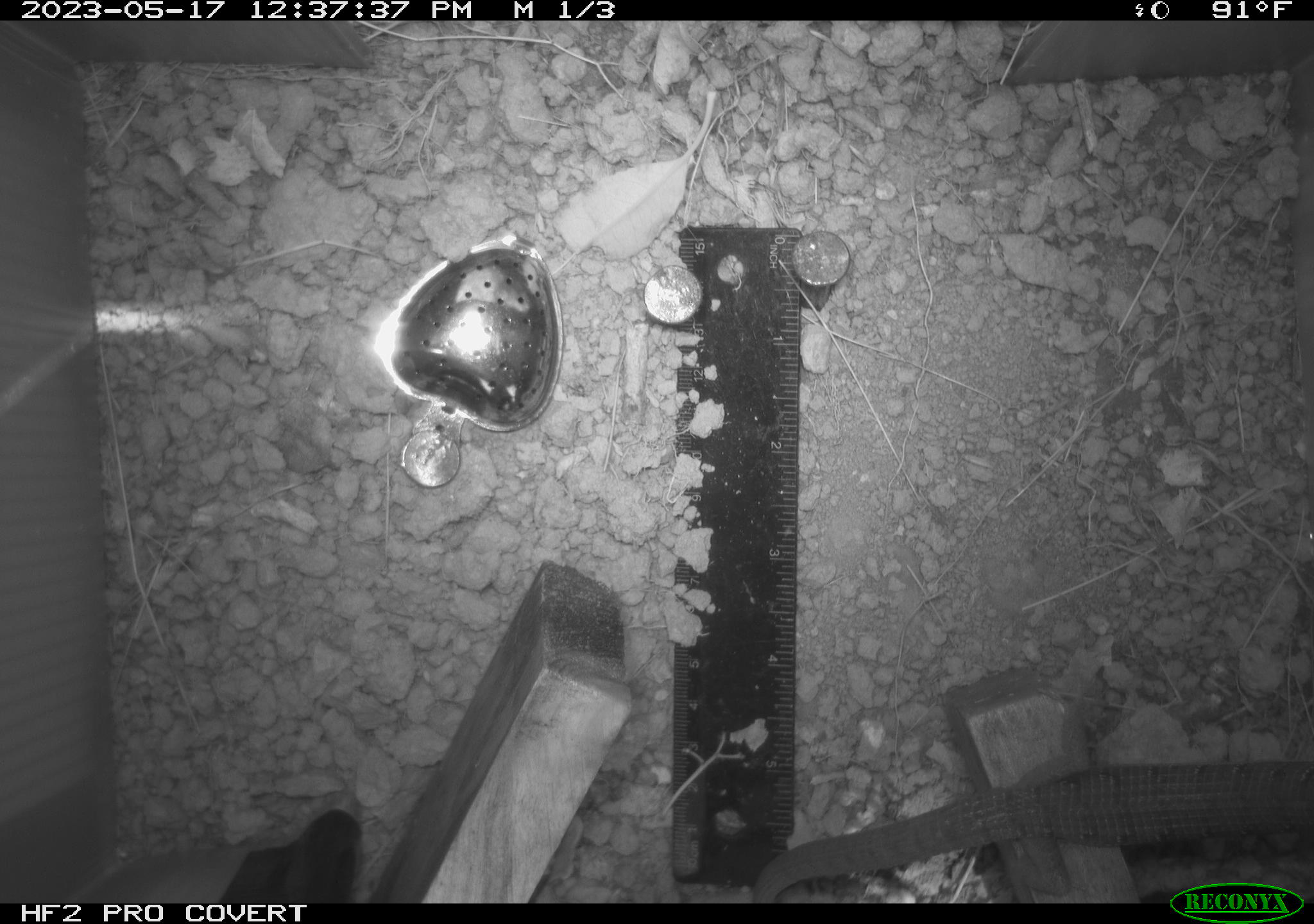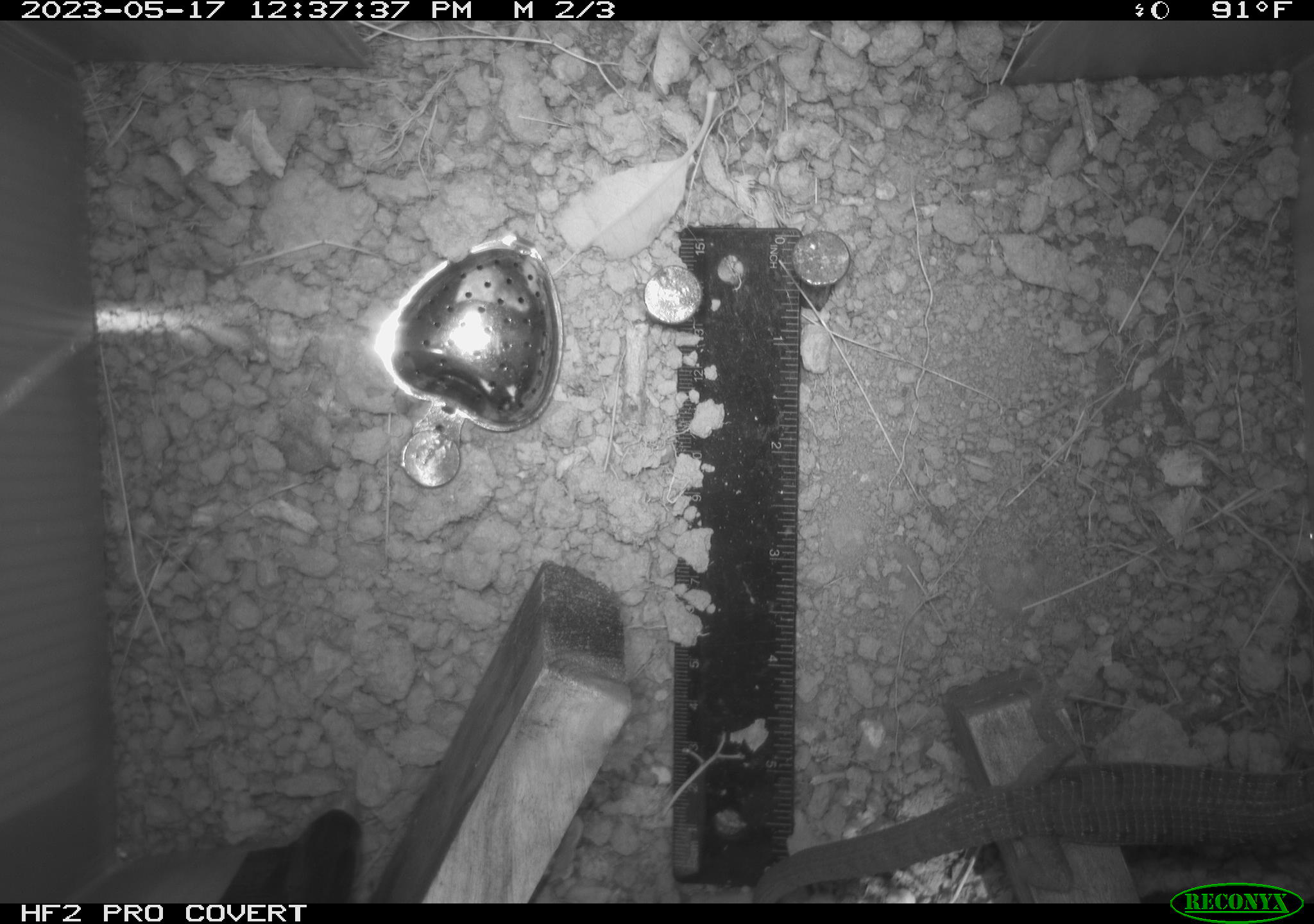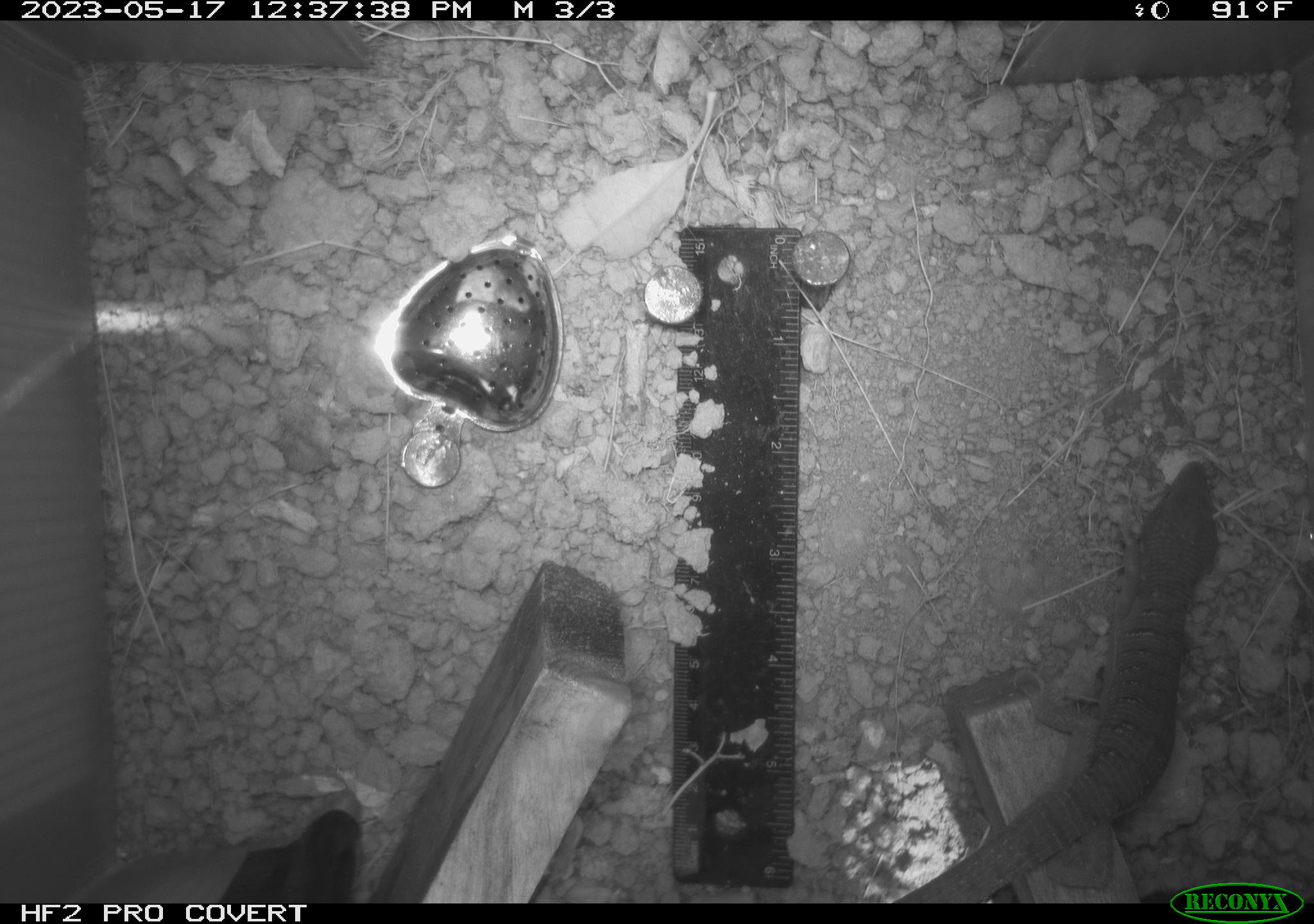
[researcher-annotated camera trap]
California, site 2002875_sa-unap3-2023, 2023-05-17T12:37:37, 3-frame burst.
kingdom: Animalia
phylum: Chordata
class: Reptilia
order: Squamata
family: Anguidae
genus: Elgaria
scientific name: Elgaria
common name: alligator lizards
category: elgaria species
Elgaria species (alligator lizards) (Elgaria).